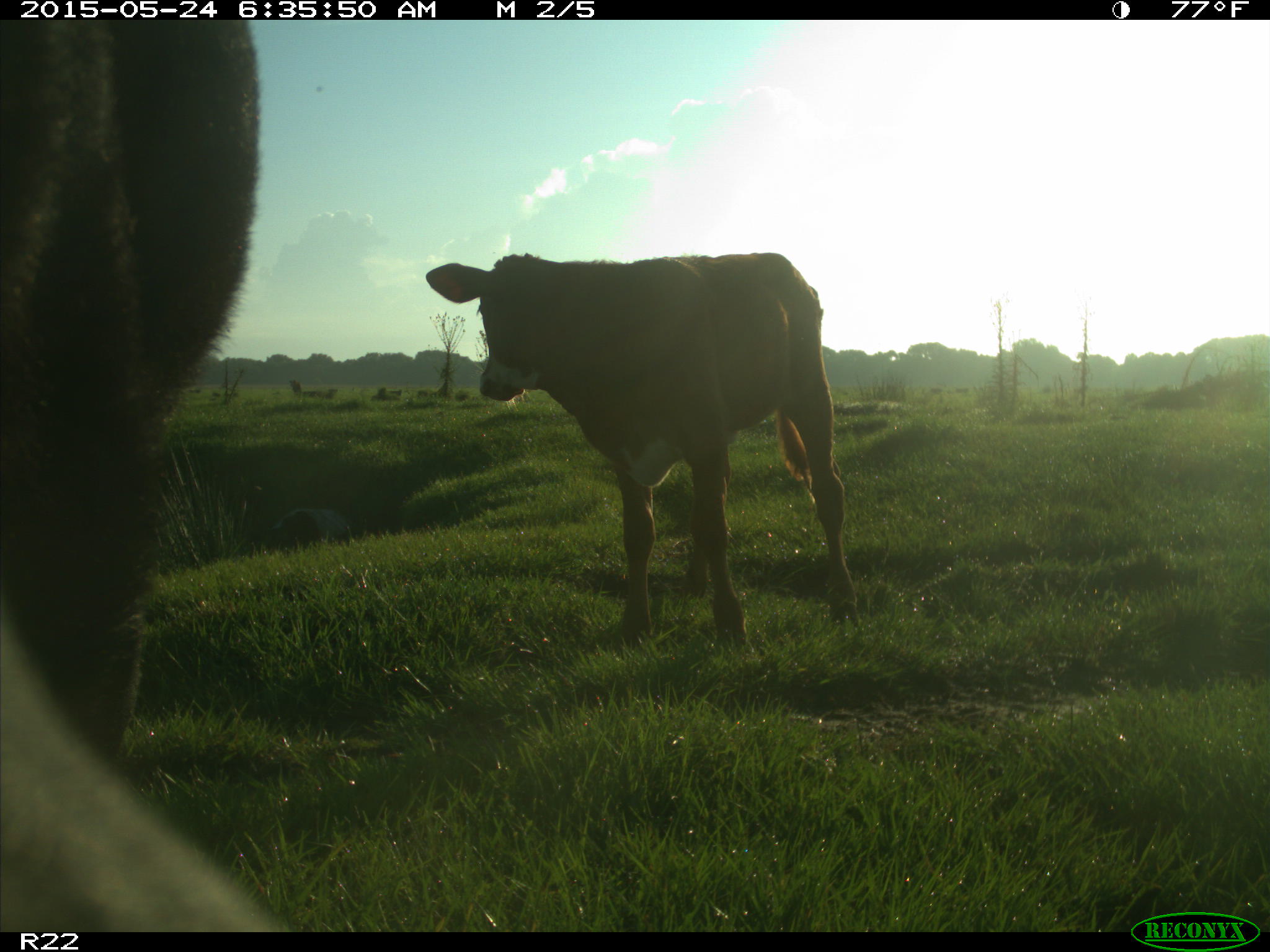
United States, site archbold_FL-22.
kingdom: Animalia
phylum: Chordata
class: Mammalia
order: Artiodactyla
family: Bovidae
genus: Bos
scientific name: Bos taurus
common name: domestic cow